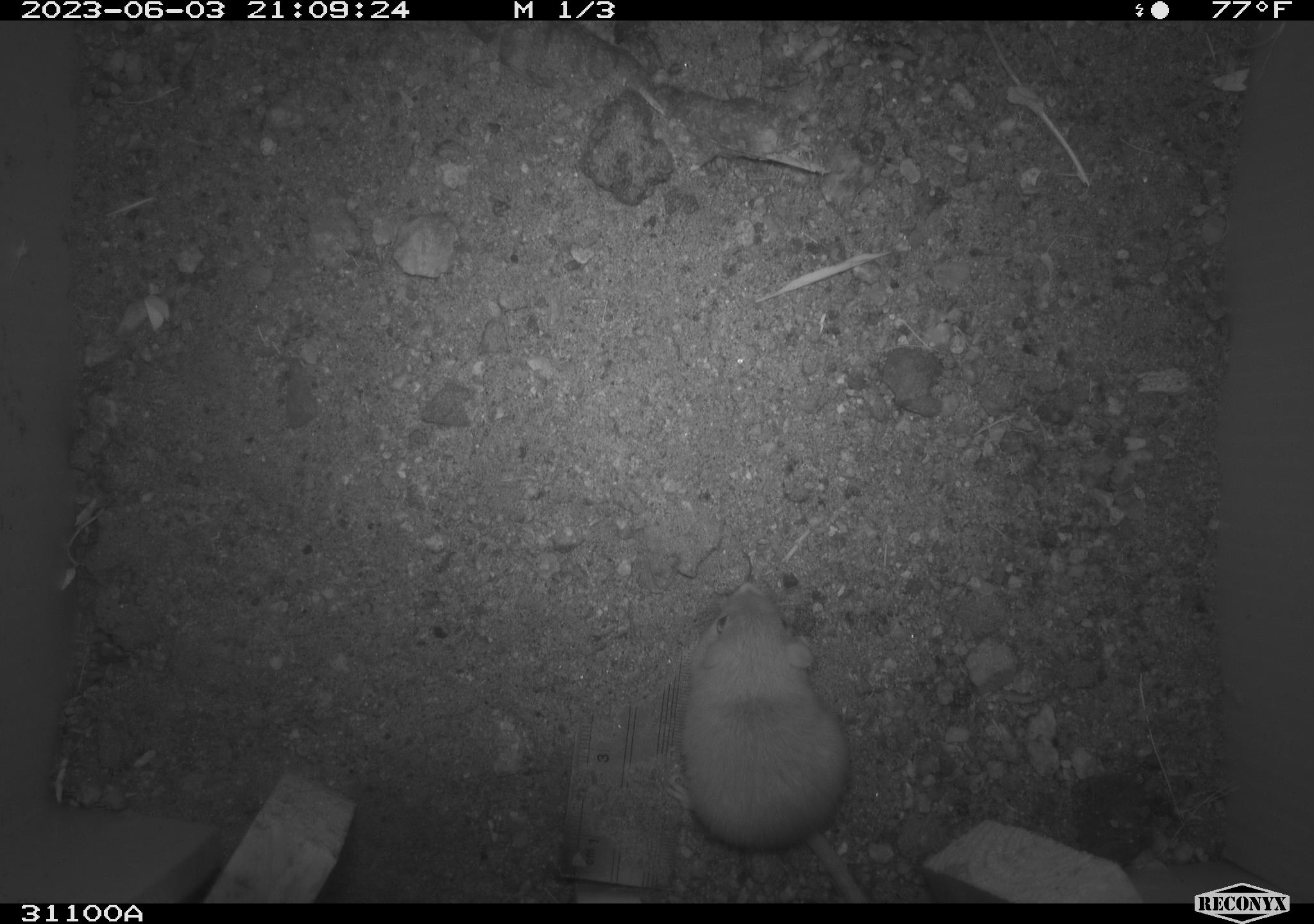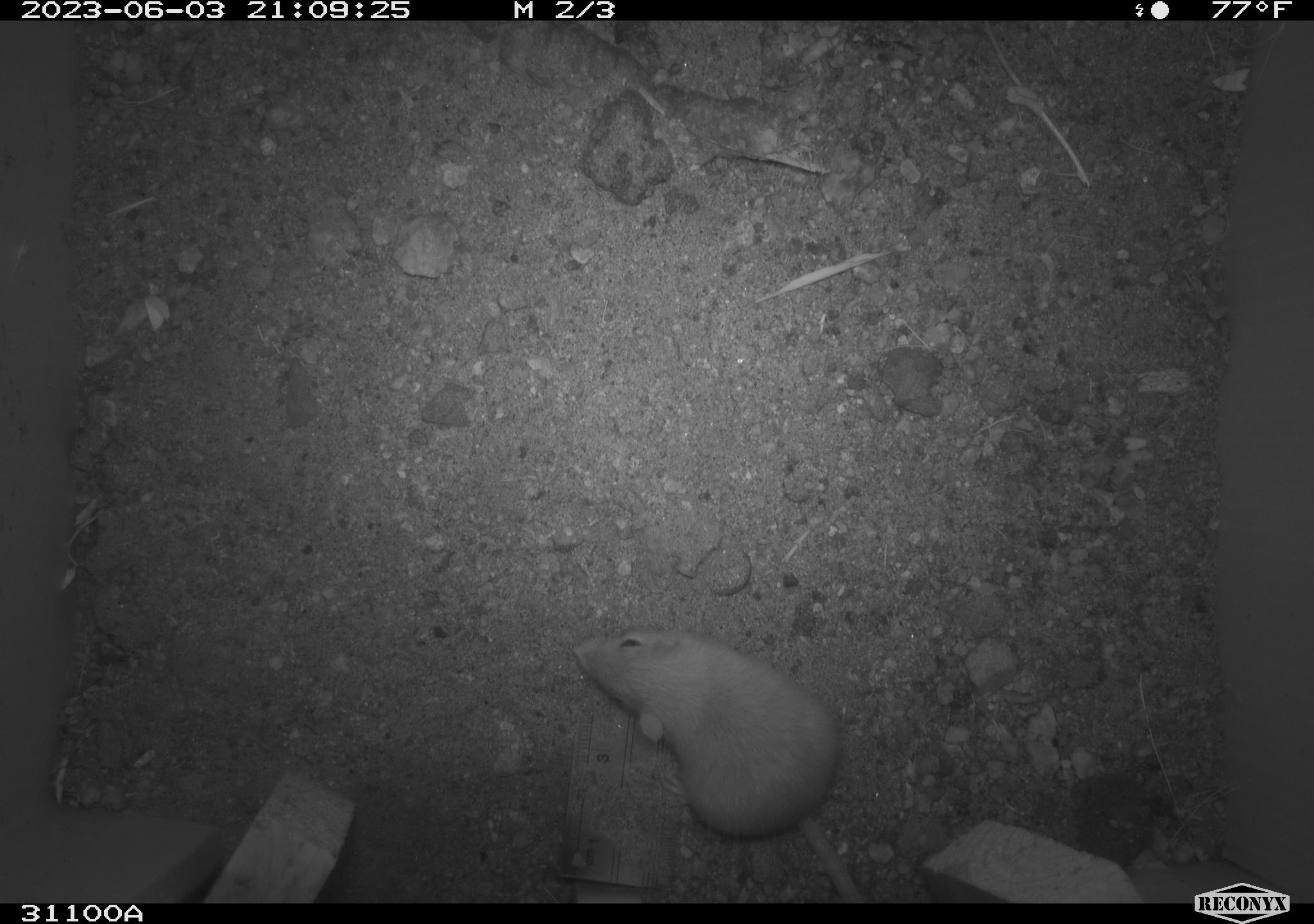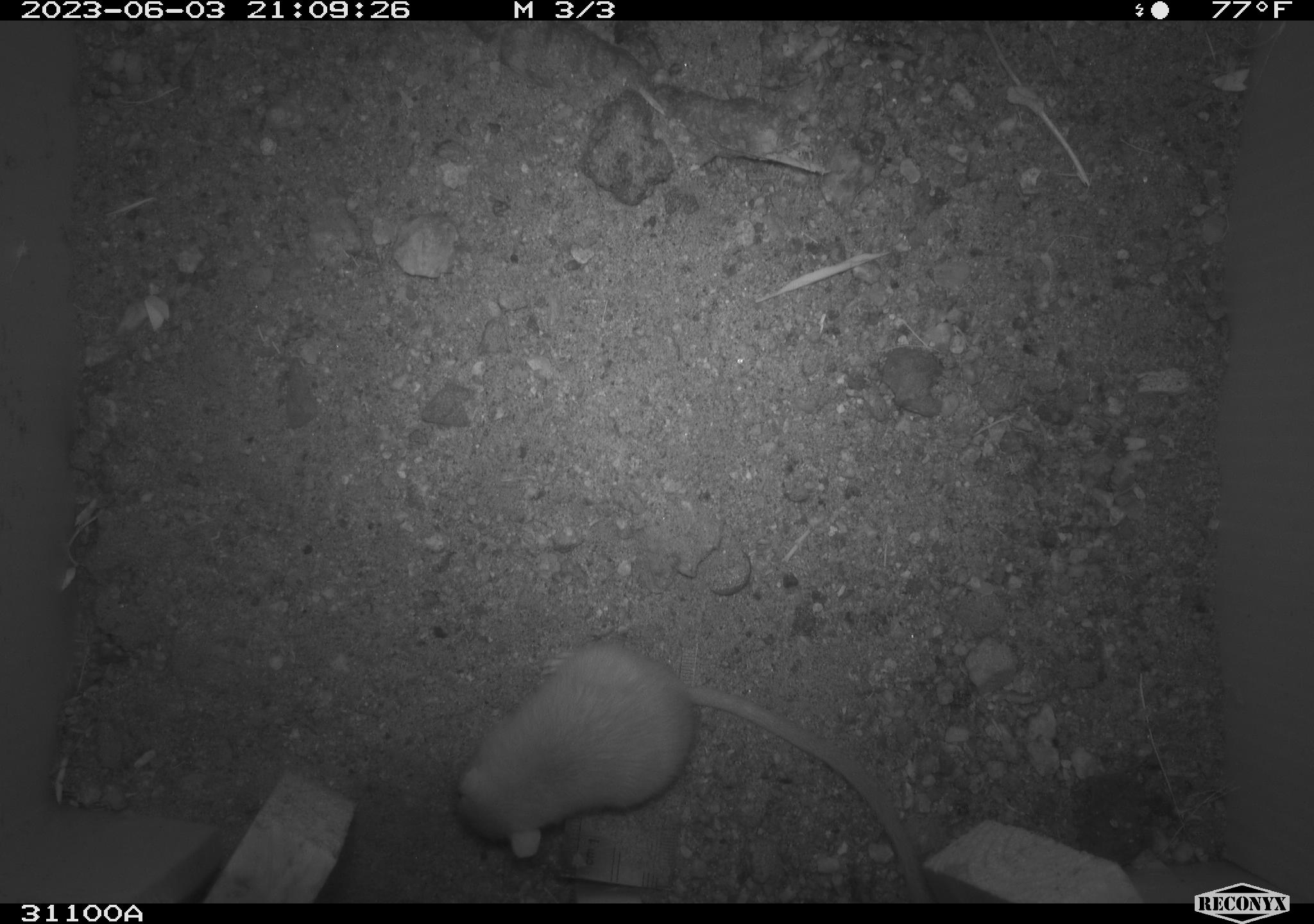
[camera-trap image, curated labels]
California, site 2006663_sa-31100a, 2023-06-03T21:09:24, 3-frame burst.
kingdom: Animalia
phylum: Chordata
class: Mammalia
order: Rodentia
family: Heteromyidae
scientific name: Heteromyidae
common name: kangaroo rats and pocket mice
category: heteromyidae family